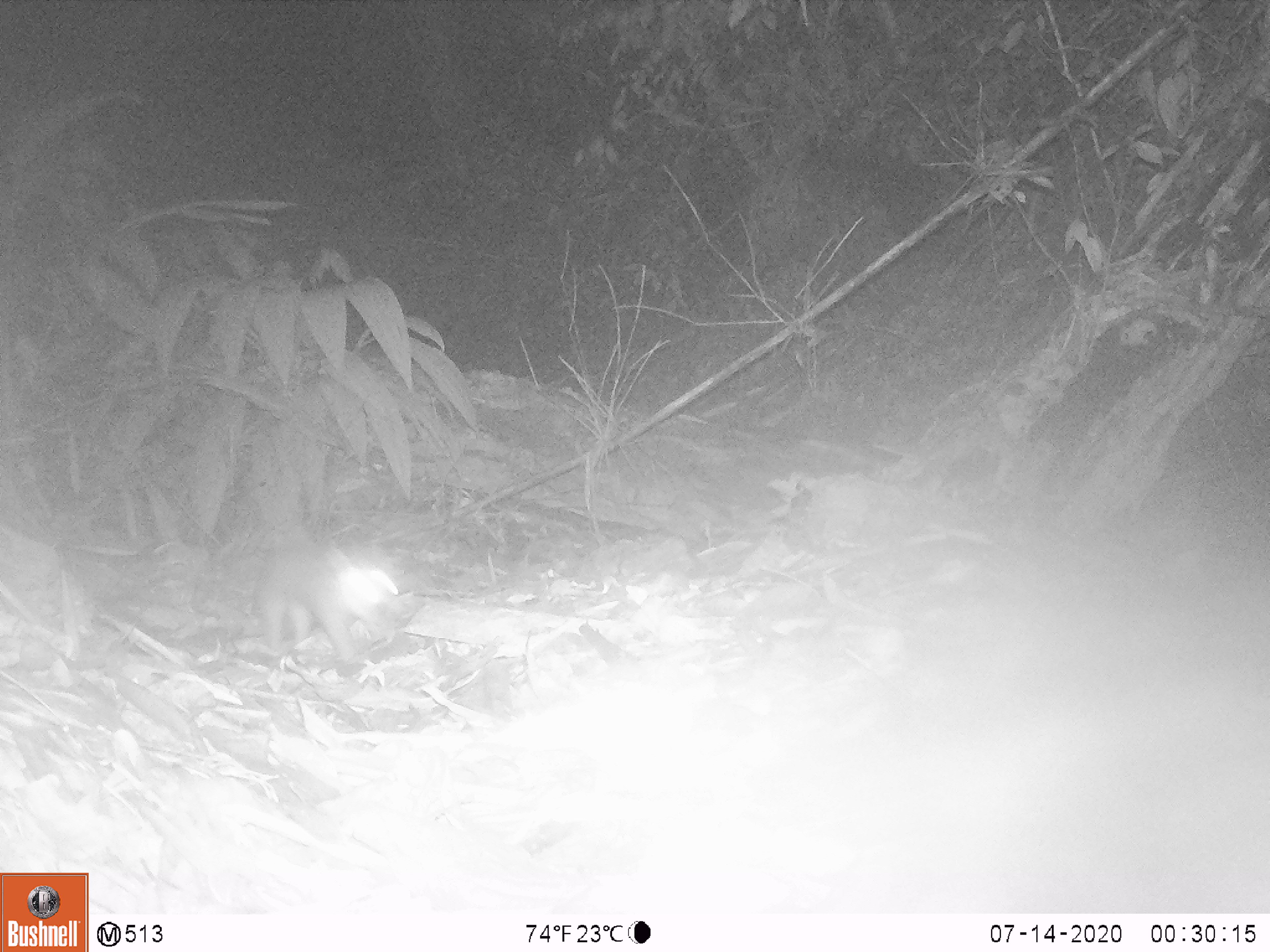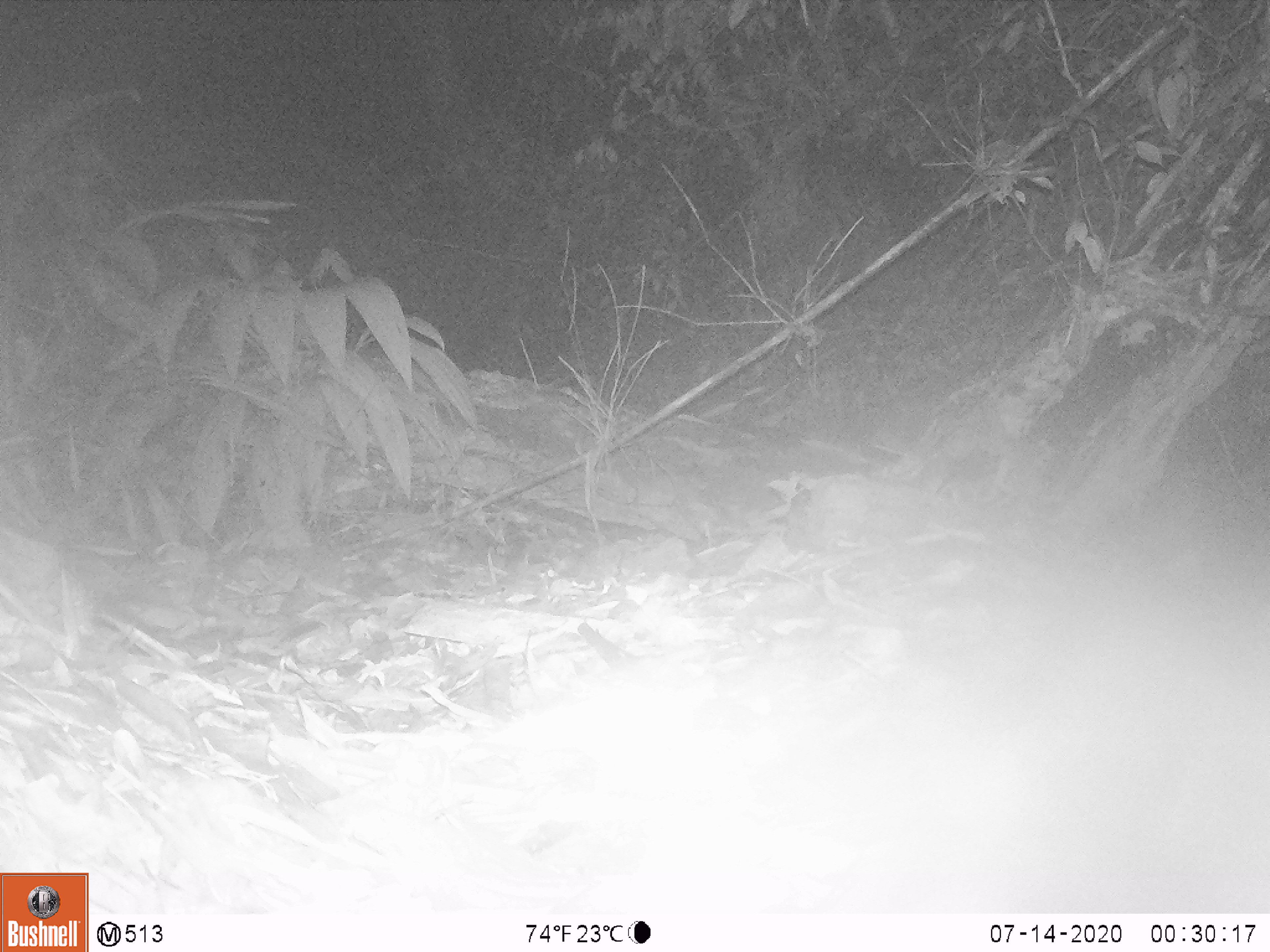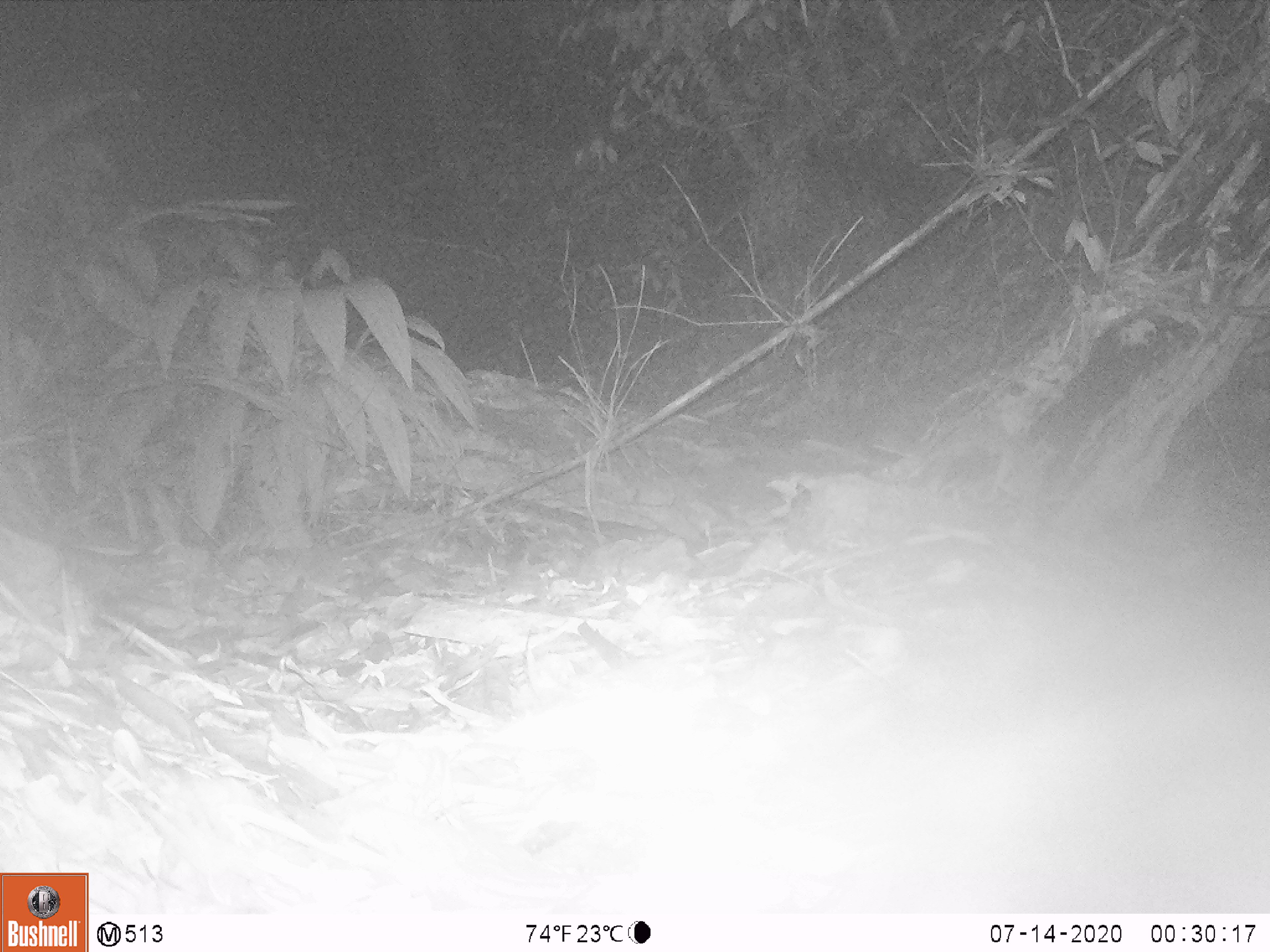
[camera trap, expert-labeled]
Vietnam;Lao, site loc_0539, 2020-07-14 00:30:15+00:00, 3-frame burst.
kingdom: Animalia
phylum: Chordata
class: Mammalia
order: Carnivora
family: Mustelidae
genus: Melogale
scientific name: Melogale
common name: ferret badger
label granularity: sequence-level